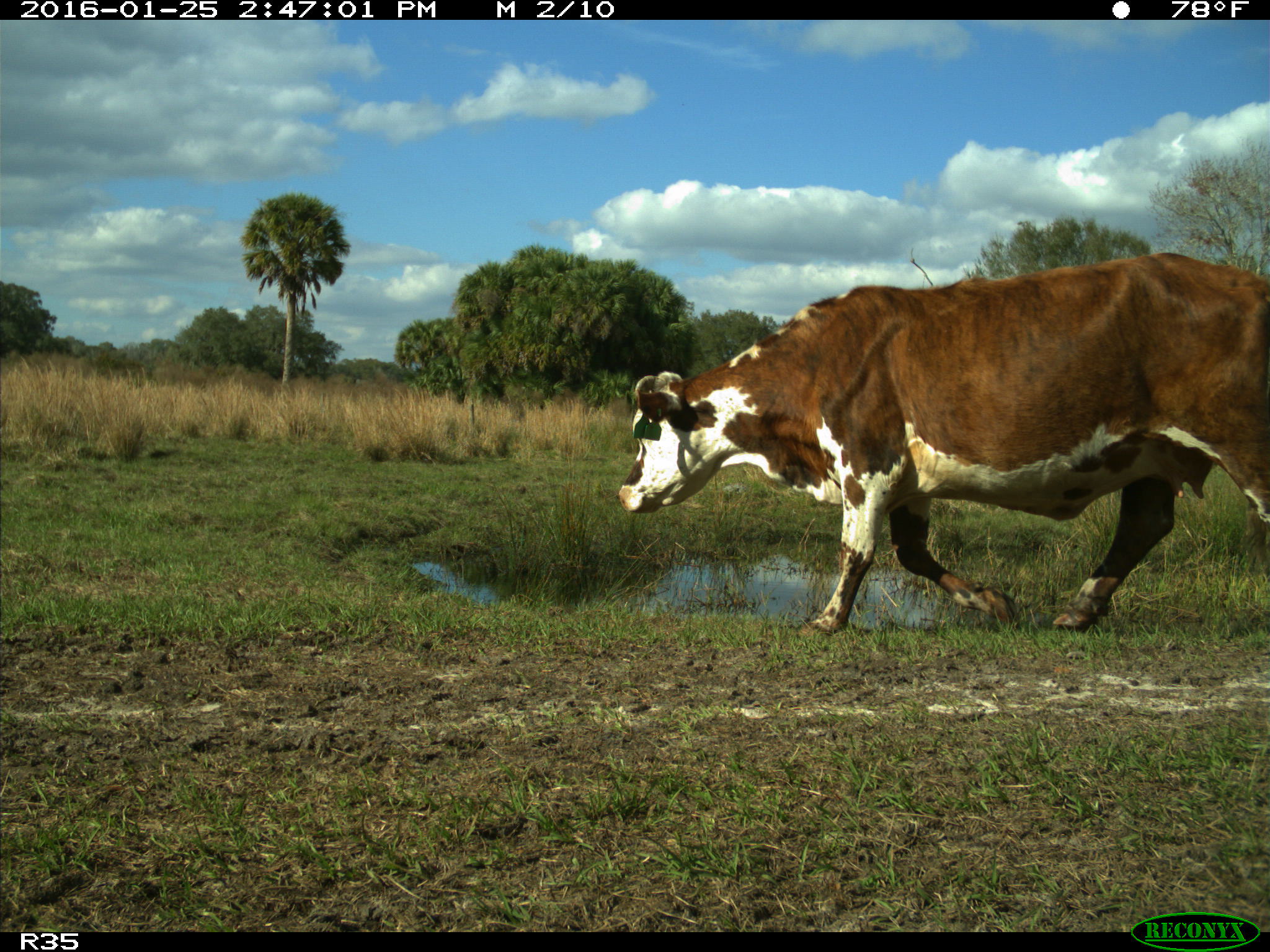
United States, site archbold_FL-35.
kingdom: Animalia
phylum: Chordata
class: Mammalia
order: Artiodactyla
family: Bovidae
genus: Bos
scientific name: Bos taurus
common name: domestic cow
Bos taurus (domestic cow).